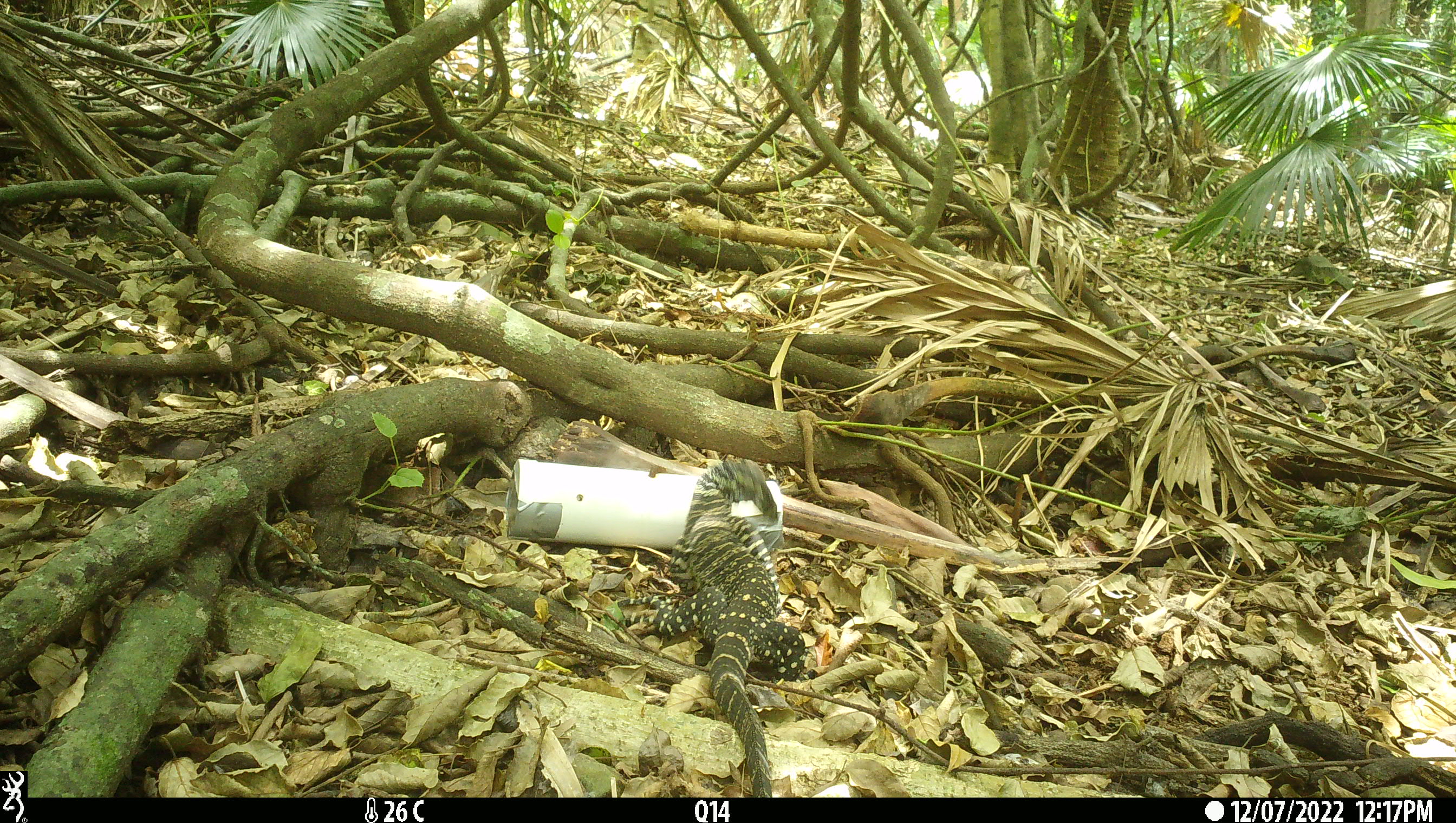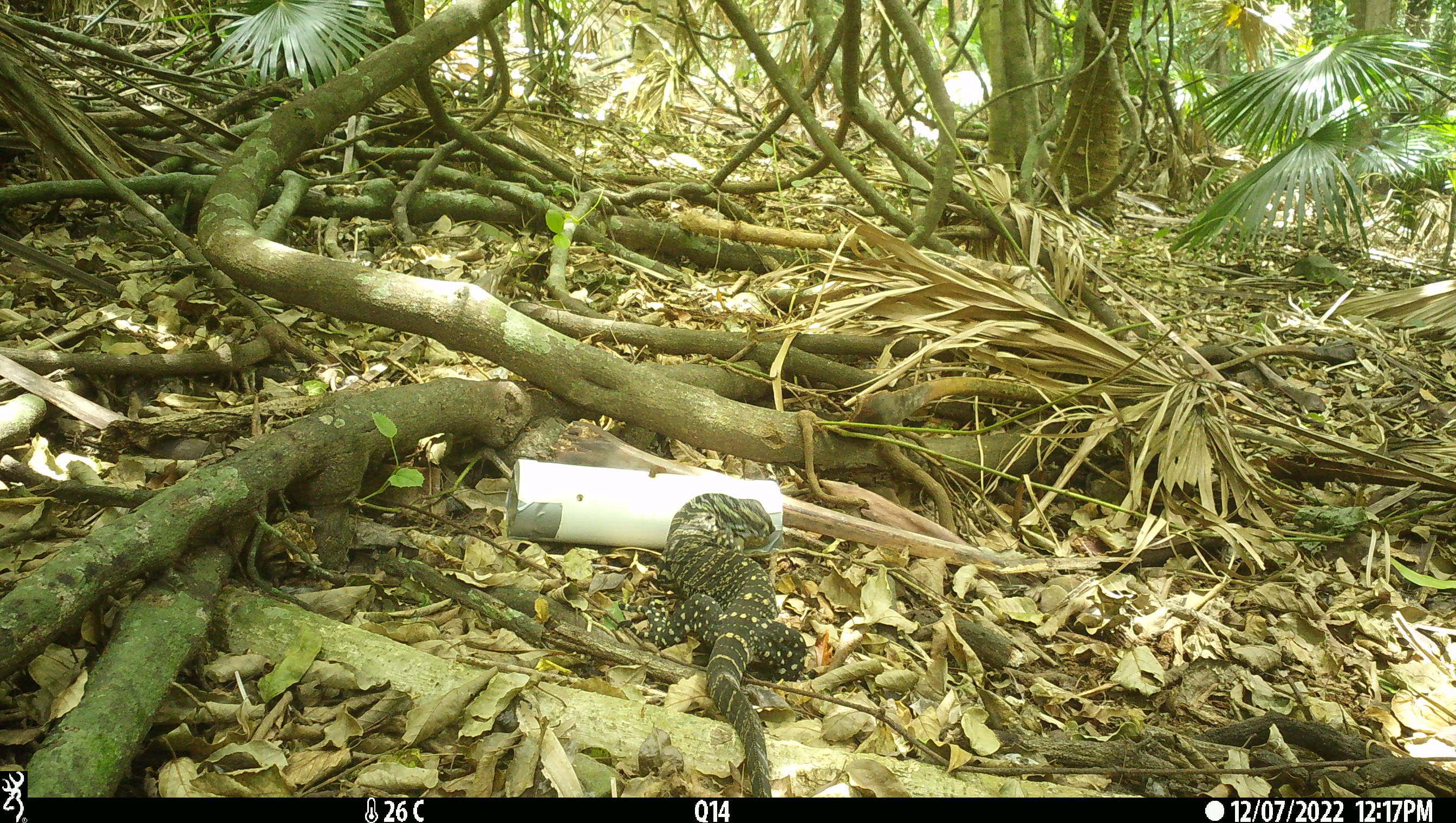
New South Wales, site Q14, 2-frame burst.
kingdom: Animalia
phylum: Chordata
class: Reptilia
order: Squamata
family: Varanidae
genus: Varanus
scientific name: Varanus varius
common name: lace monitor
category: goanna